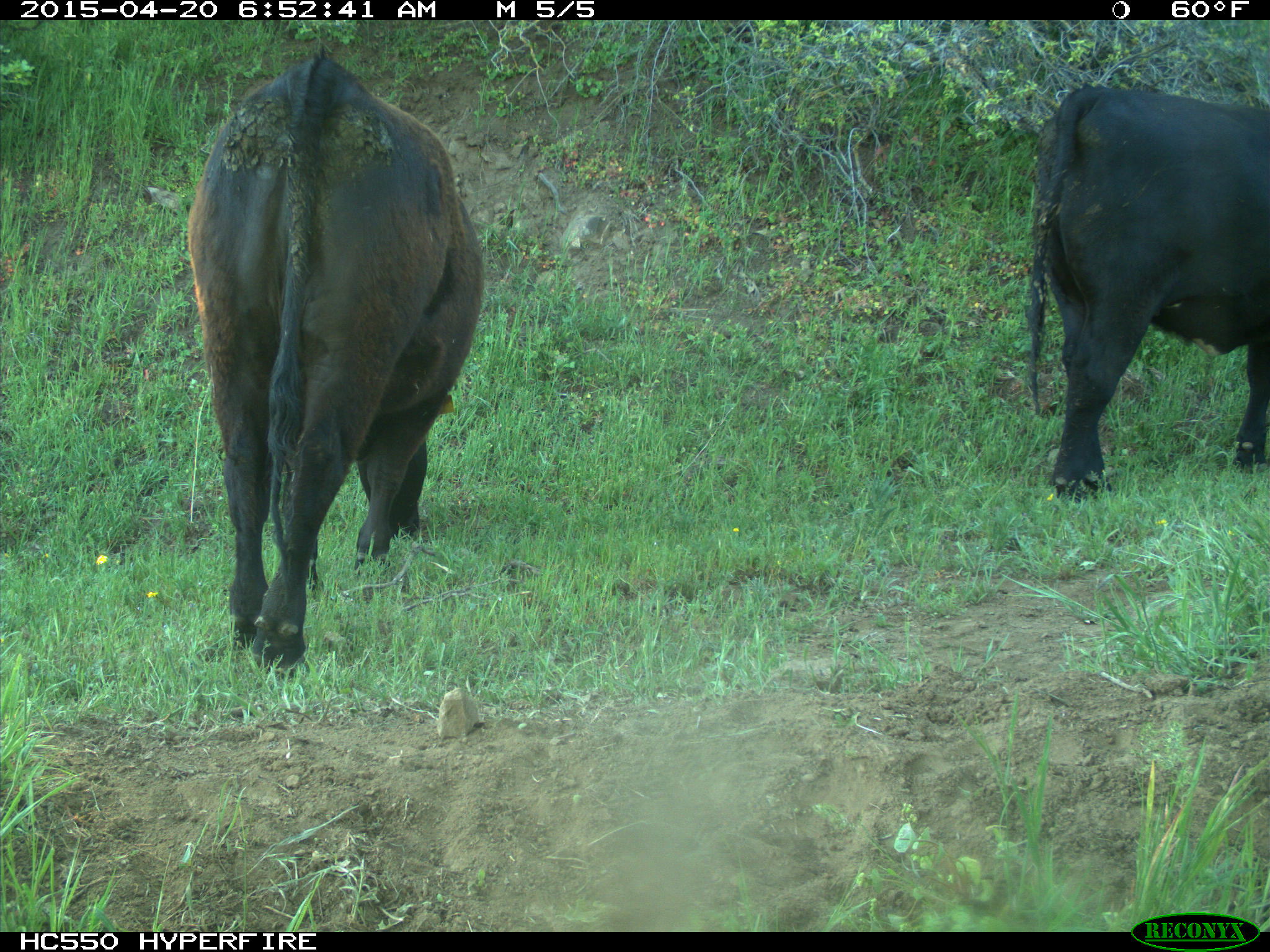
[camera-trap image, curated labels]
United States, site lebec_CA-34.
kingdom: Animalia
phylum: Chordata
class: Mammalia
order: Artiodactyla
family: Bovidae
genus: Bos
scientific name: Bos taurus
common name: domestic cow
Bos taurus (domestic cow).